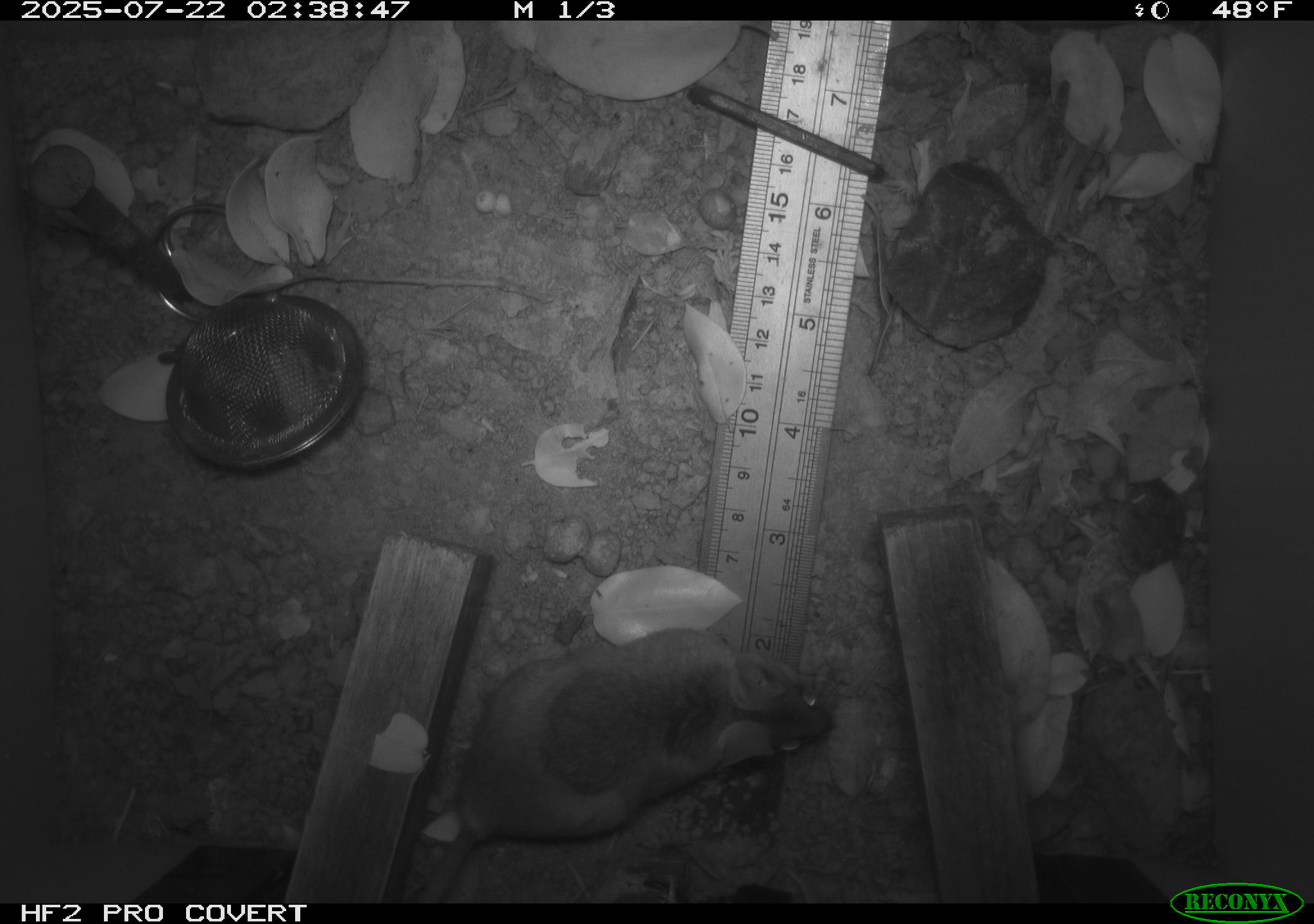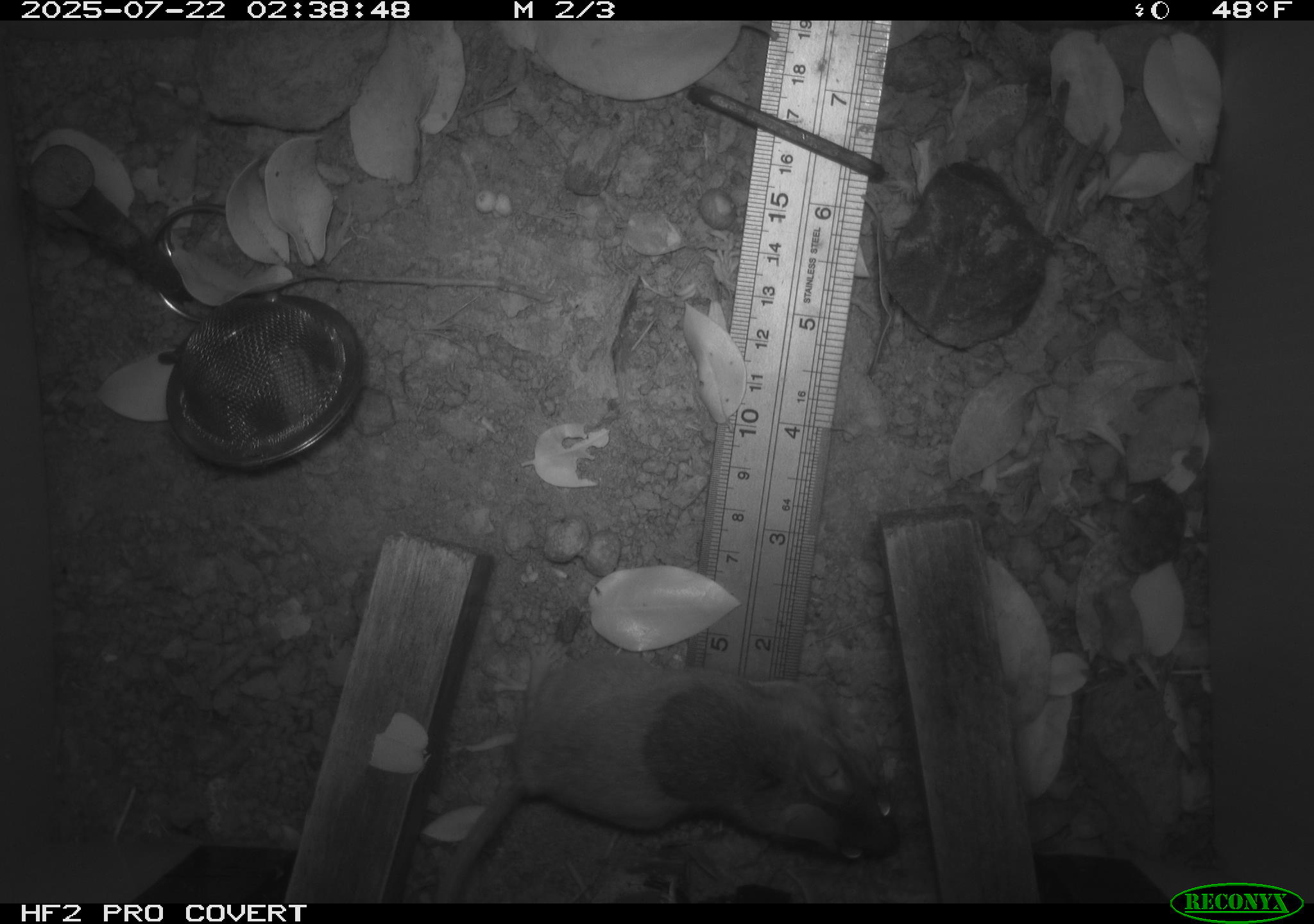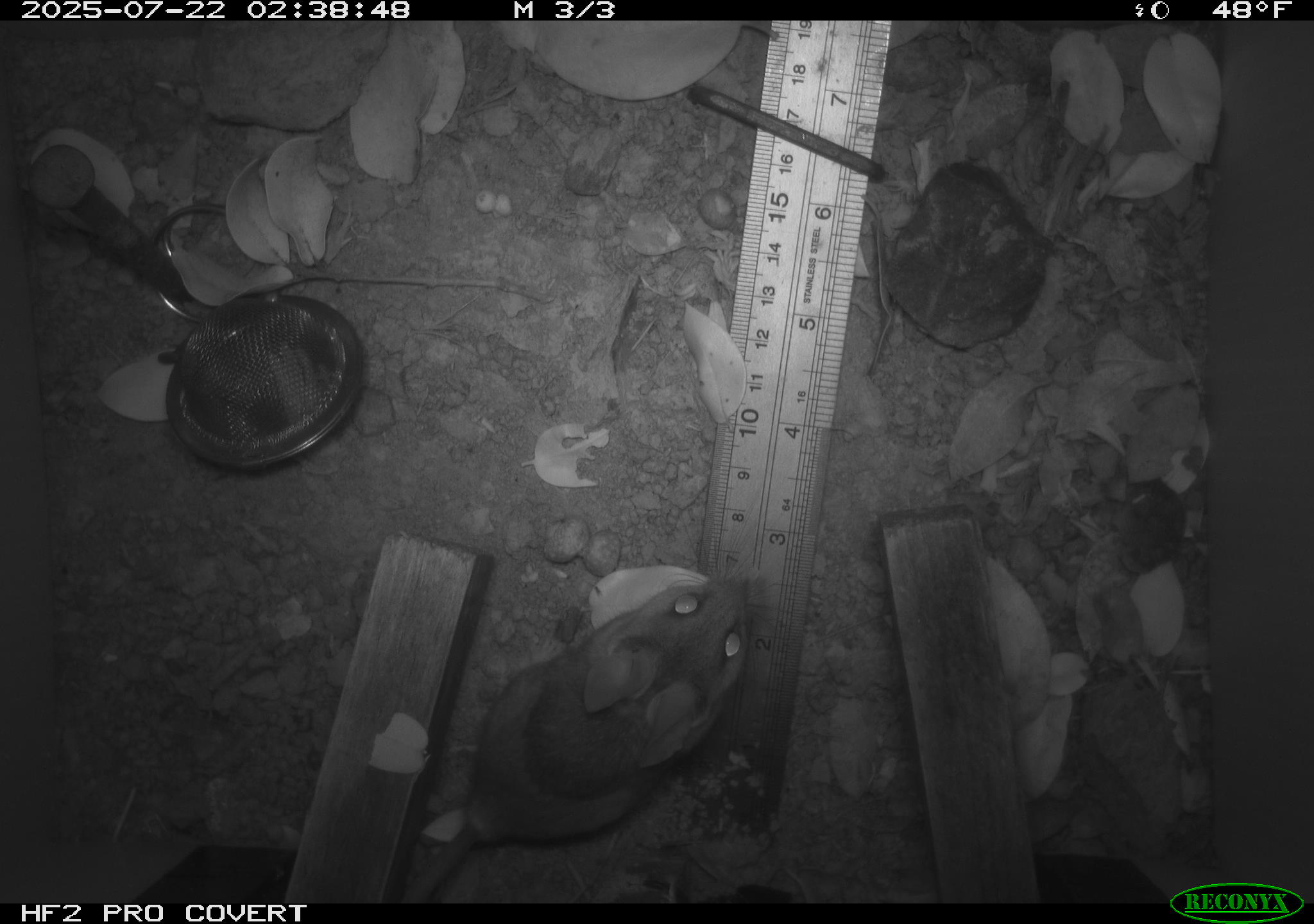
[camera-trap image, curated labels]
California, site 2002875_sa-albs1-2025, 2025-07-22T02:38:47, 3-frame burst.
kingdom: Animalia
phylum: Chordata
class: Mammalia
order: Rodentia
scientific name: Rodentia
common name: mouse species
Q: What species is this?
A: Mouse species (Rodentia).